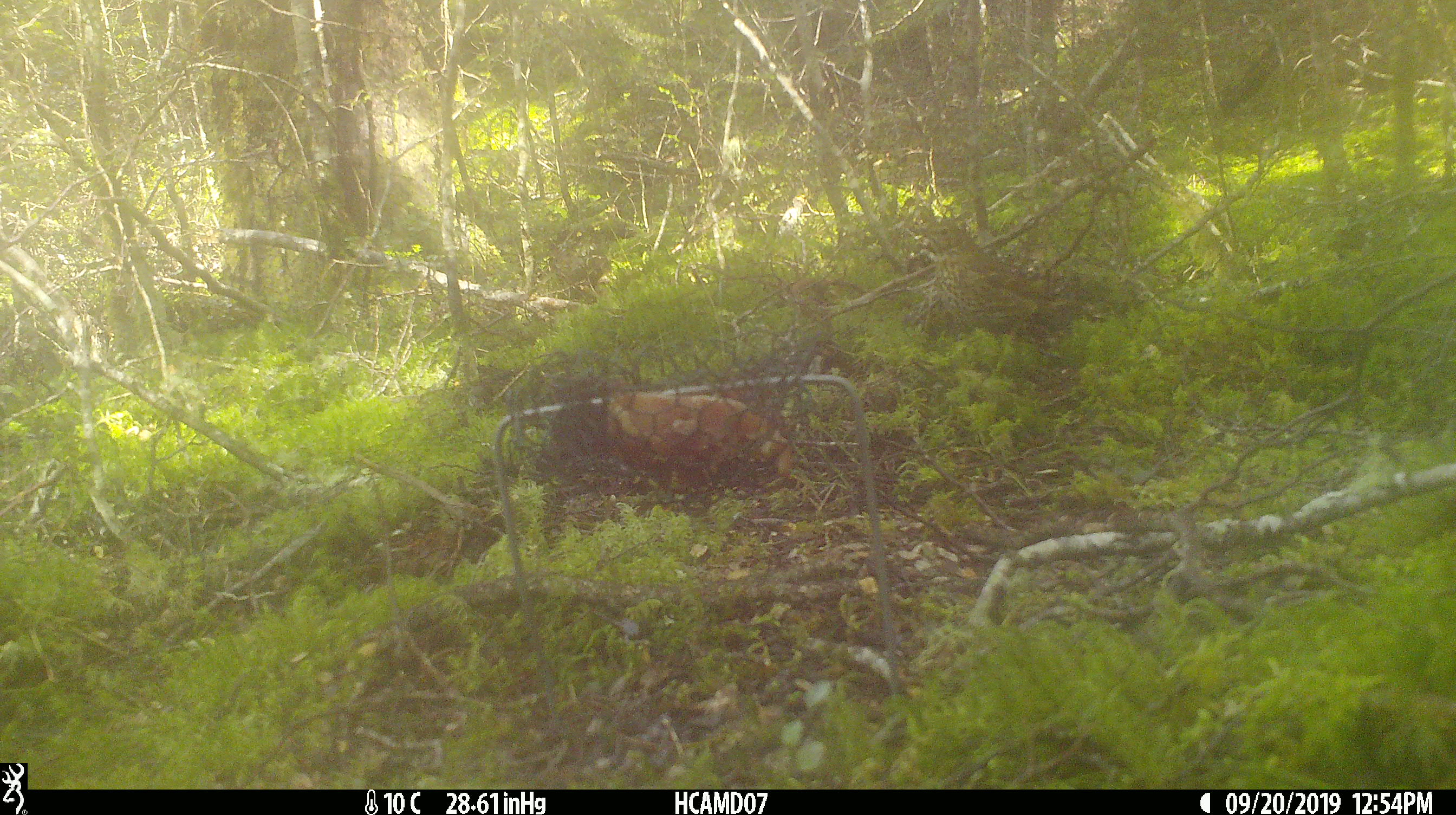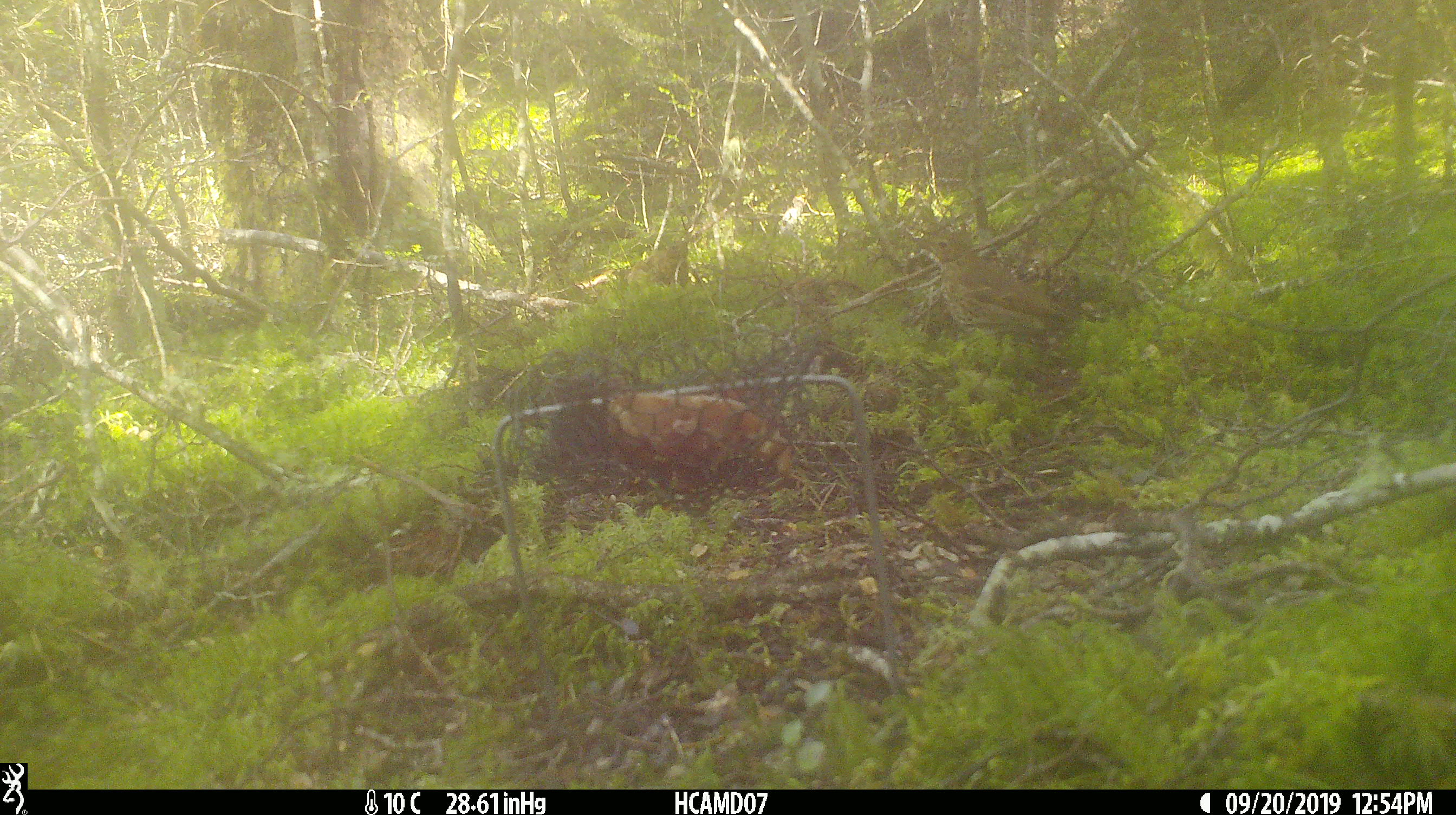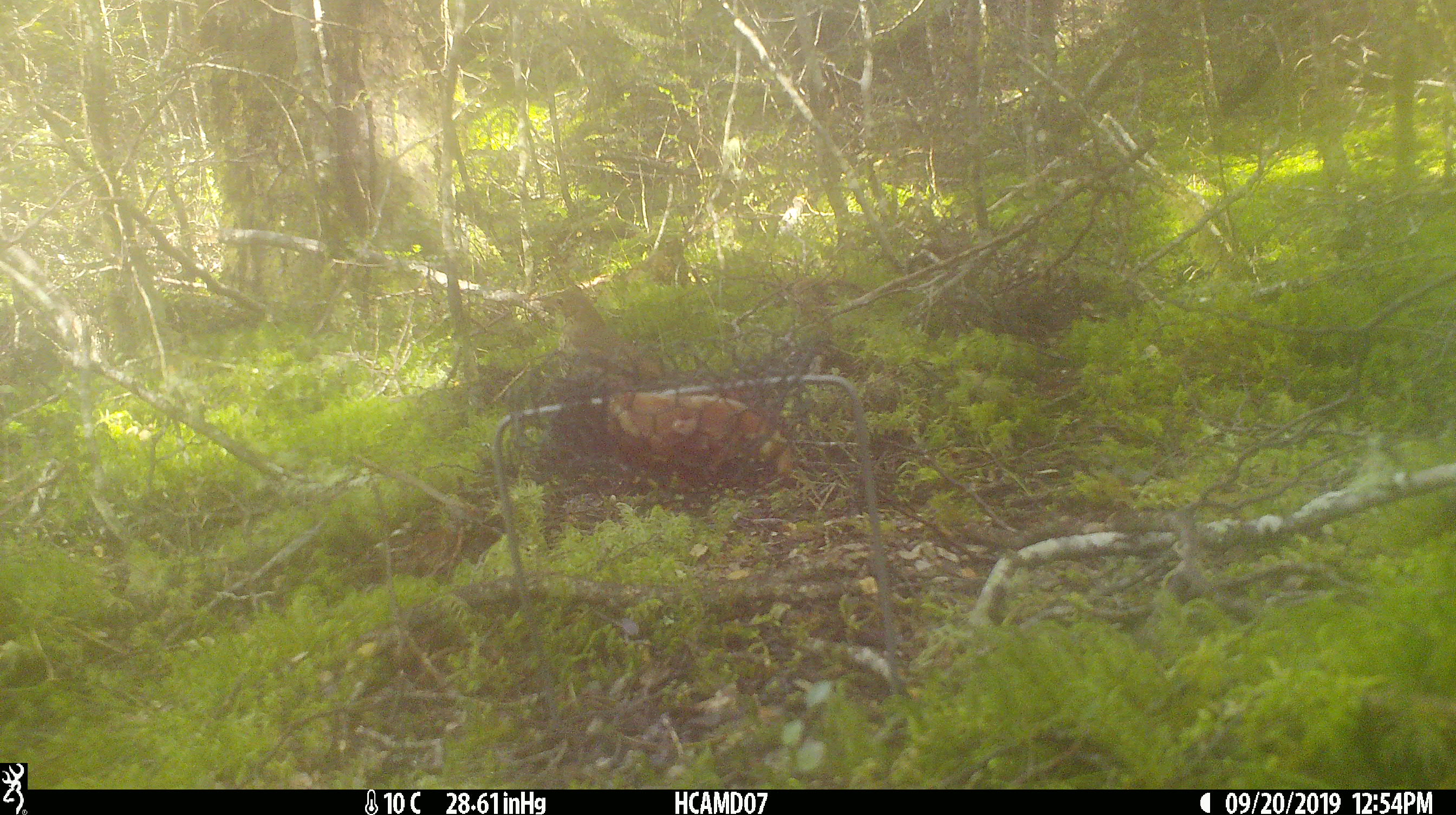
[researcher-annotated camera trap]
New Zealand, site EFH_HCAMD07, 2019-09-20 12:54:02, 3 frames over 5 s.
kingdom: Animalia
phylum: Chordata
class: Aves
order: Passeriformes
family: Turdidae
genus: Turdus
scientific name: Turdus philomelos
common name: song thrush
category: thrush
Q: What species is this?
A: Thrush (song thrush) (Turdus philomelos).